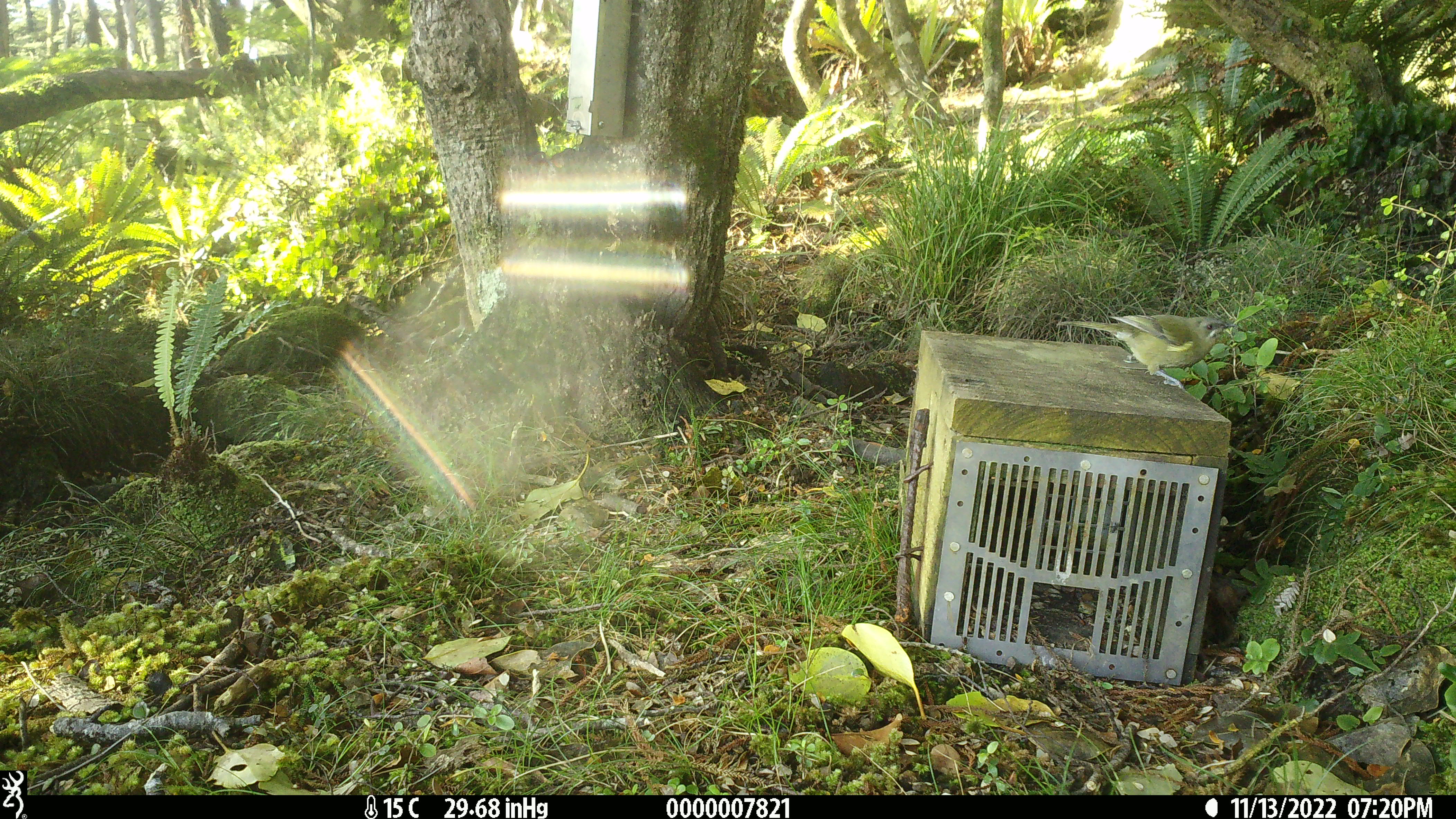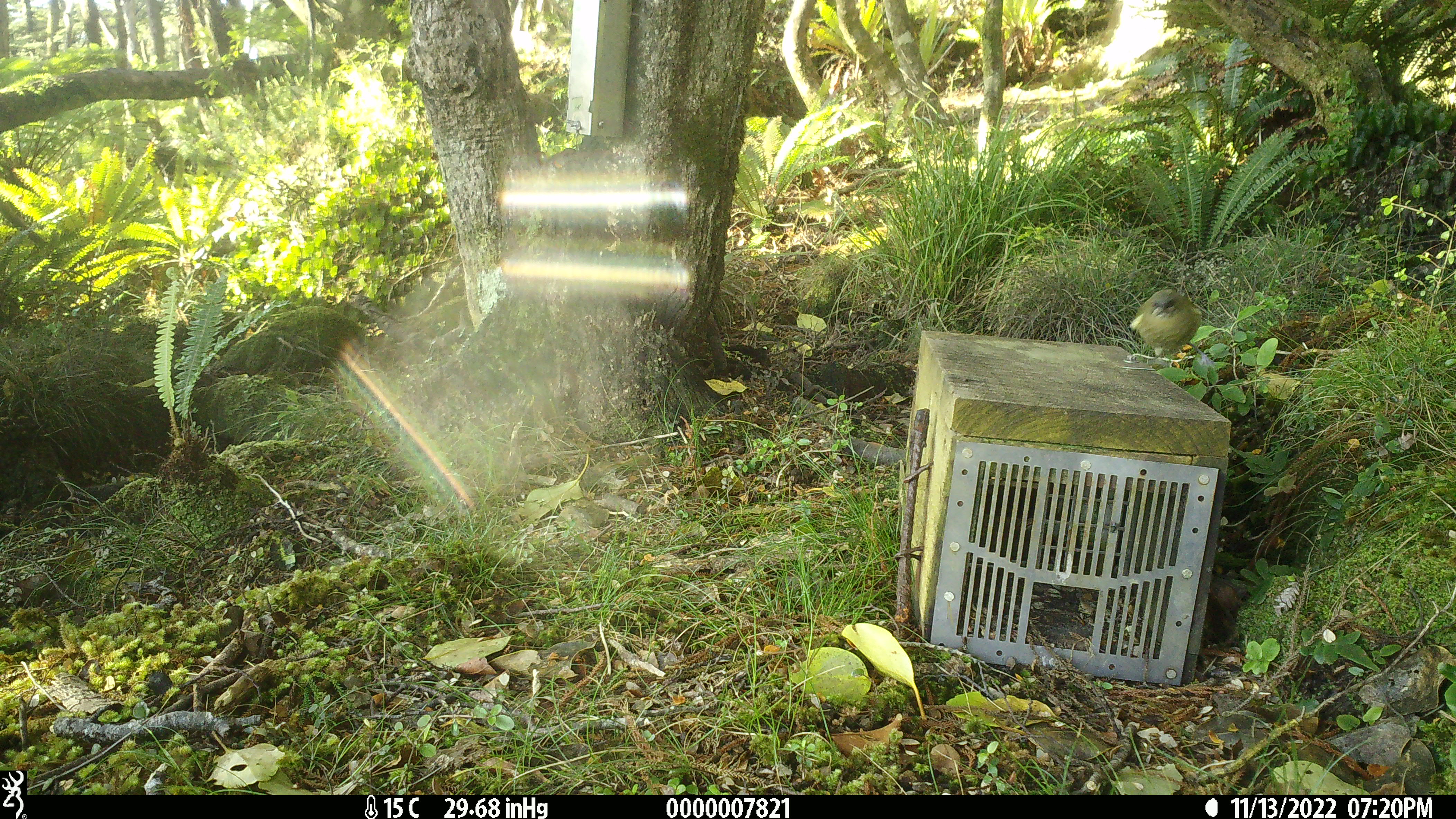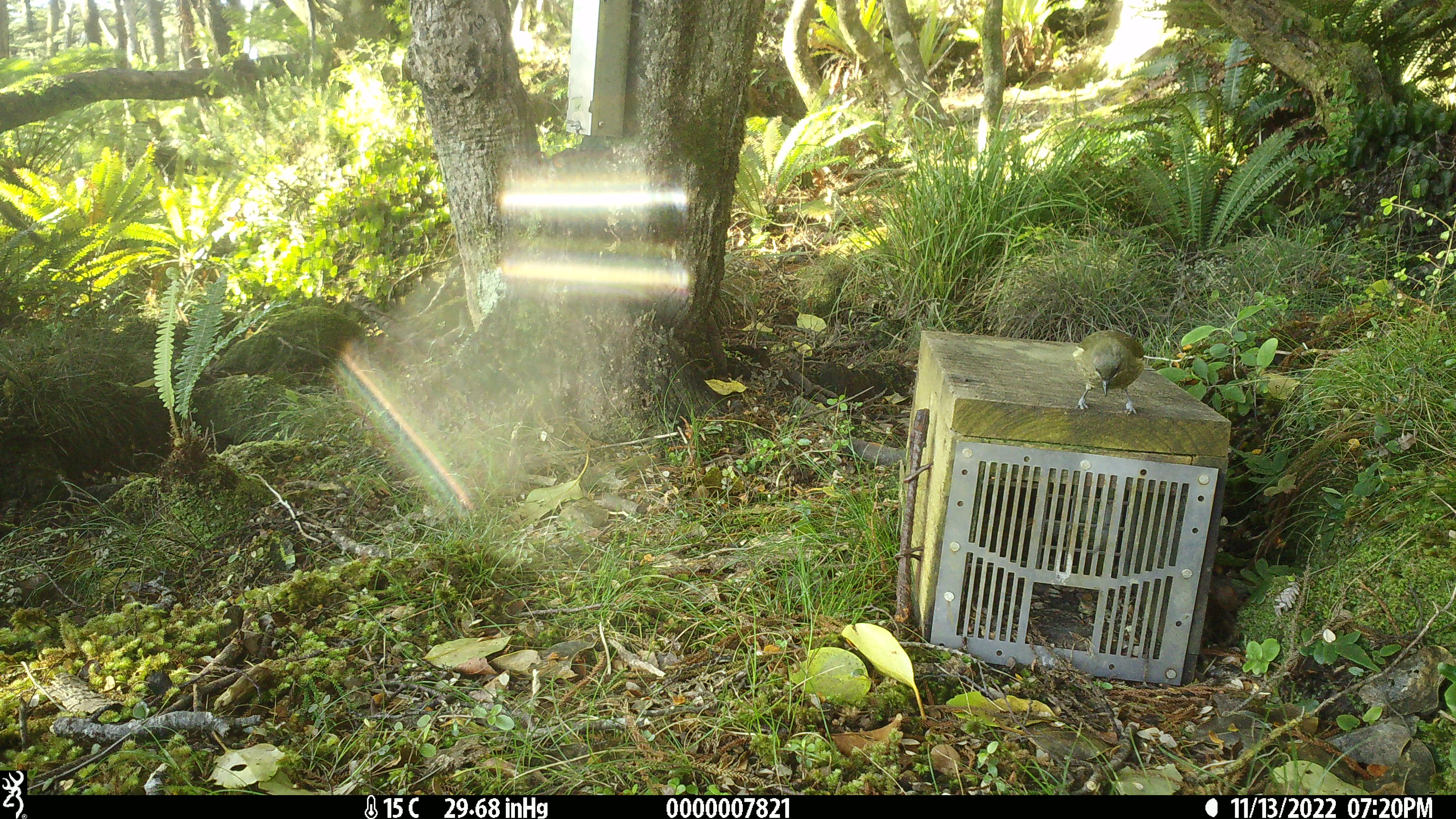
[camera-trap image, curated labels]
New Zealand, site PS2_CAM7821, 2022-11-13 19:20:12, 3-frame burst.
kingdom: Animalia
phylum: Chordata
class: Aves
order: Passeriformes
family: Meliphagidae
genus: Anthornis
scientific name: Anthornis melanura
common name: new zealand bellbird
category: bellbird